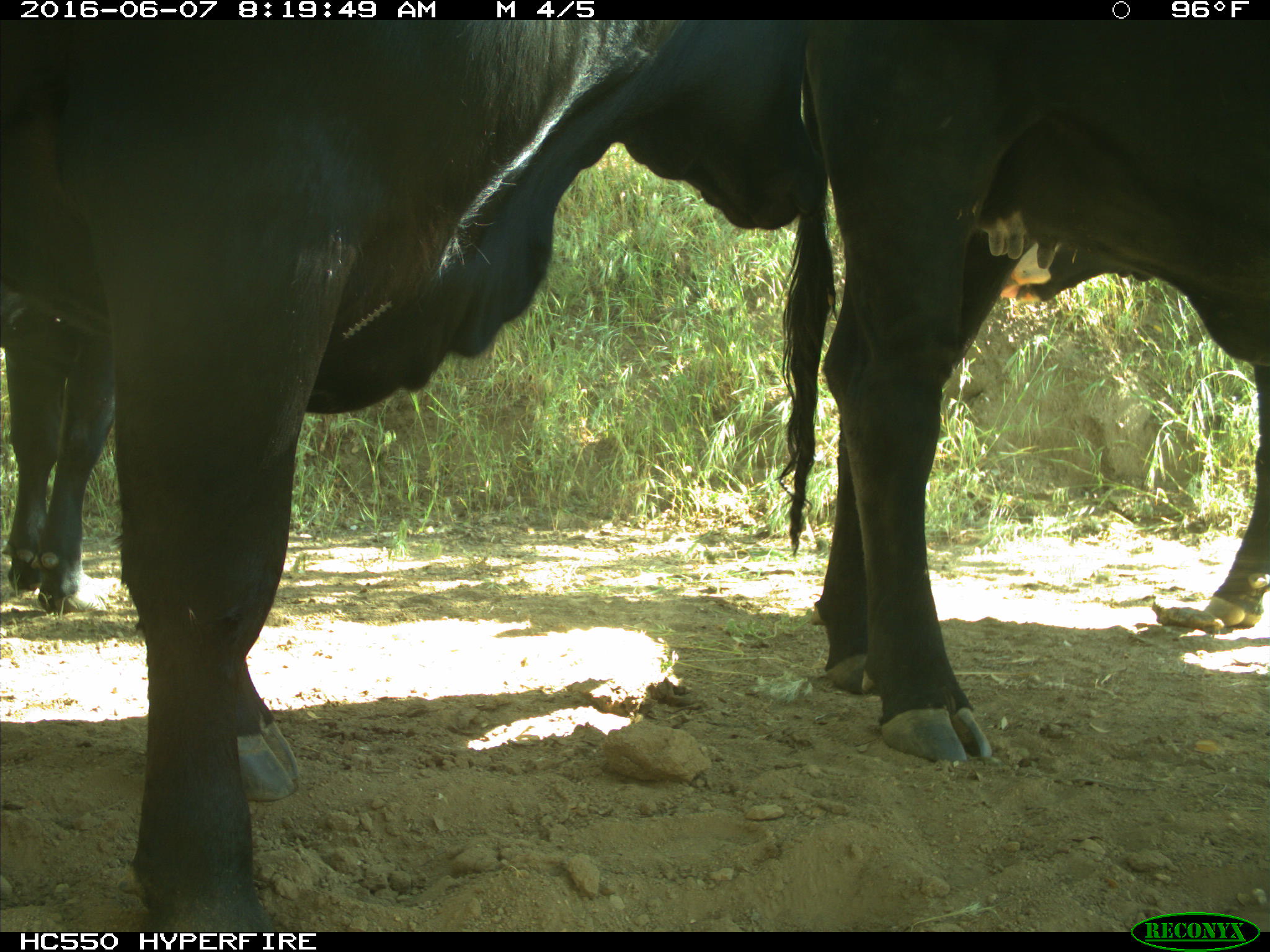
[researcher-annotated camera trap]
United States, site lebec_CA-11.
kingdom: Animalia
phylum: Chordata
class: Mammalia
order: Artiodactyla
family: Bovidae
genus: Bos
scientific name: Bos taurus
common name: domestic cow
Bos taurus (domestic cow).